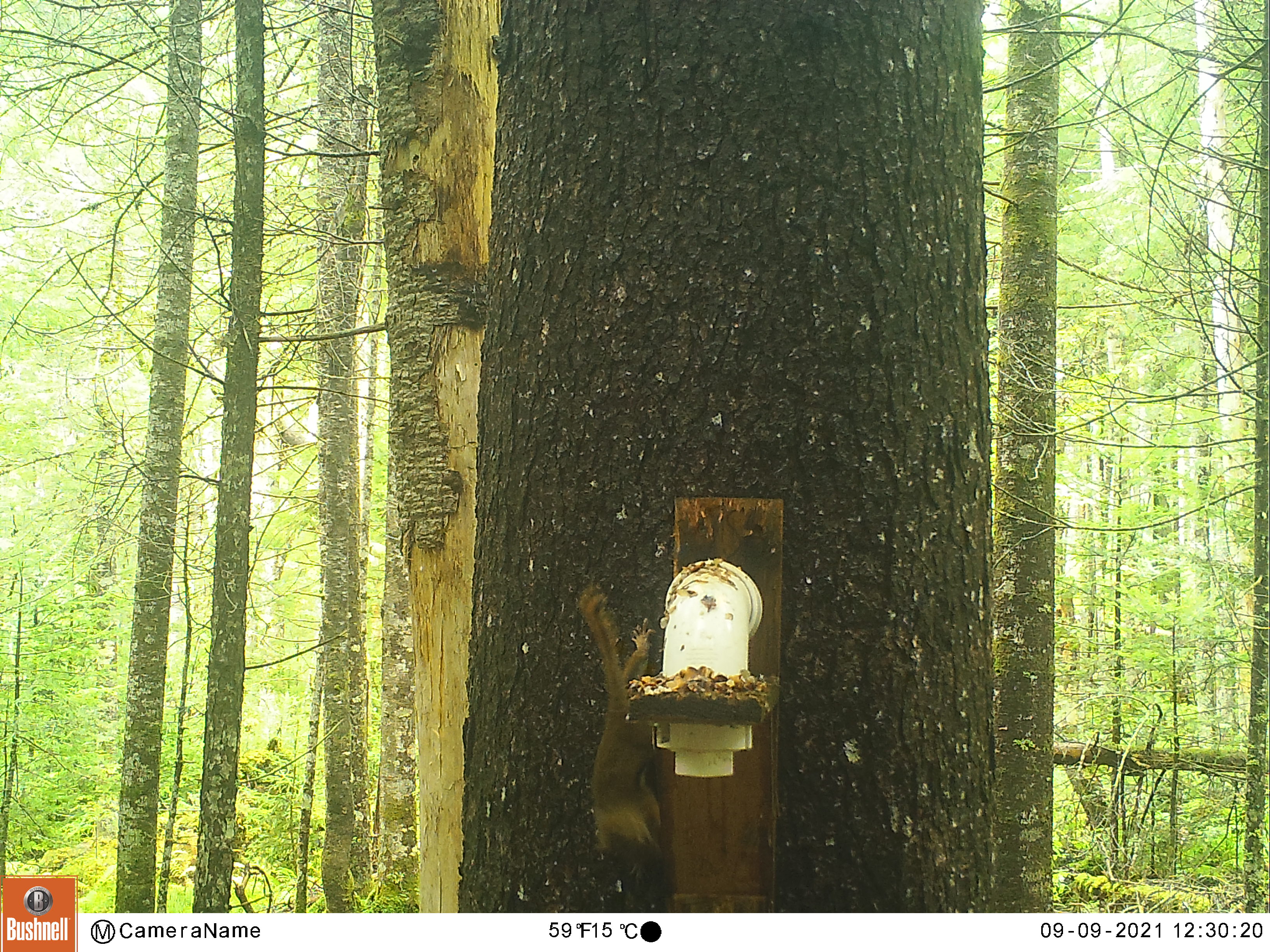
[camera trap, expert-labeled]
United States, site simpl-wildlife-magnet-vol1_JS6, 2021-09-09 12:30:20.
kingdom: Animalia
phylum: Chordata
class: Mammalia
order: Rodentia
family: Sciuridae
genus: Tamiasciurus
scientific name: Tamiasciurus hudsonicus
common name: red squirrel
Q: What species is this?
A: Red squirrel (Tamiasciurus hudsonicus).